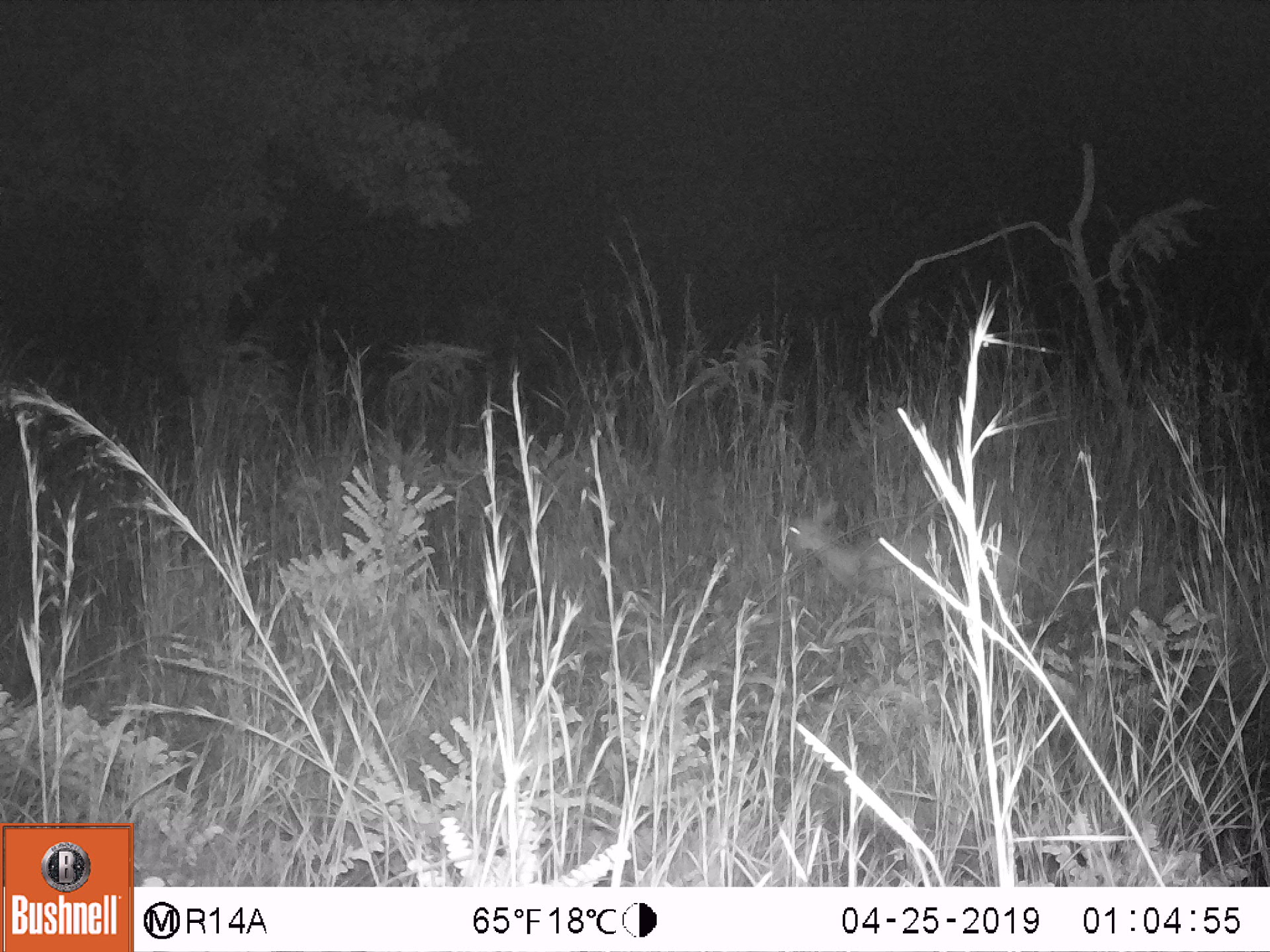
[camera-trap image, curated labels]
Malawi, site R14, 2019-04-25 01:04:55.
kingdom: Animalia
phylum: Chordata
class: Mammalia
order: Artiodactyla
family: Bovidae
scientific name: Antilopinae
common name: small antelope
Small antelope (Antilopinae), count 1.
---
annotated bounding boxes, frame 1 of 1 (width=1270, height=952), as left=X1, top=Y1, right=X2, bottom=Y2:
small antelope: left=777, top=496, right=966, bottom=623